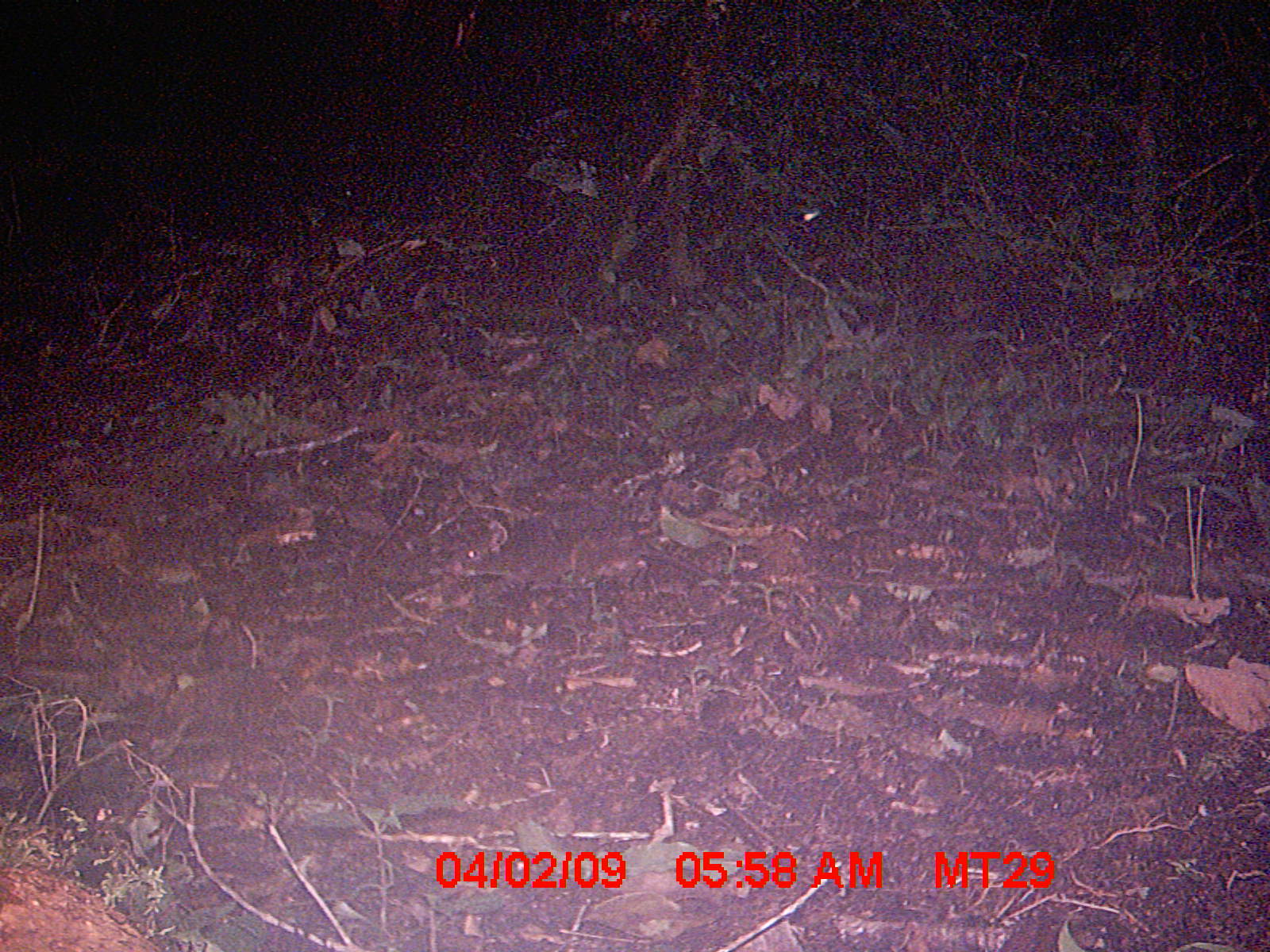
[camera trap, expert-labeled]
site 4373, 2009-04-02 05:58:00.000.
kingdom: Animalia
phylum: Chordata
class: Mammalia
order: Rodentia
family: Nesomyidae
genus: Nesomys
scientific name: Nesomys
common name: nesomys rodents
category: nesomys sp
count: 1